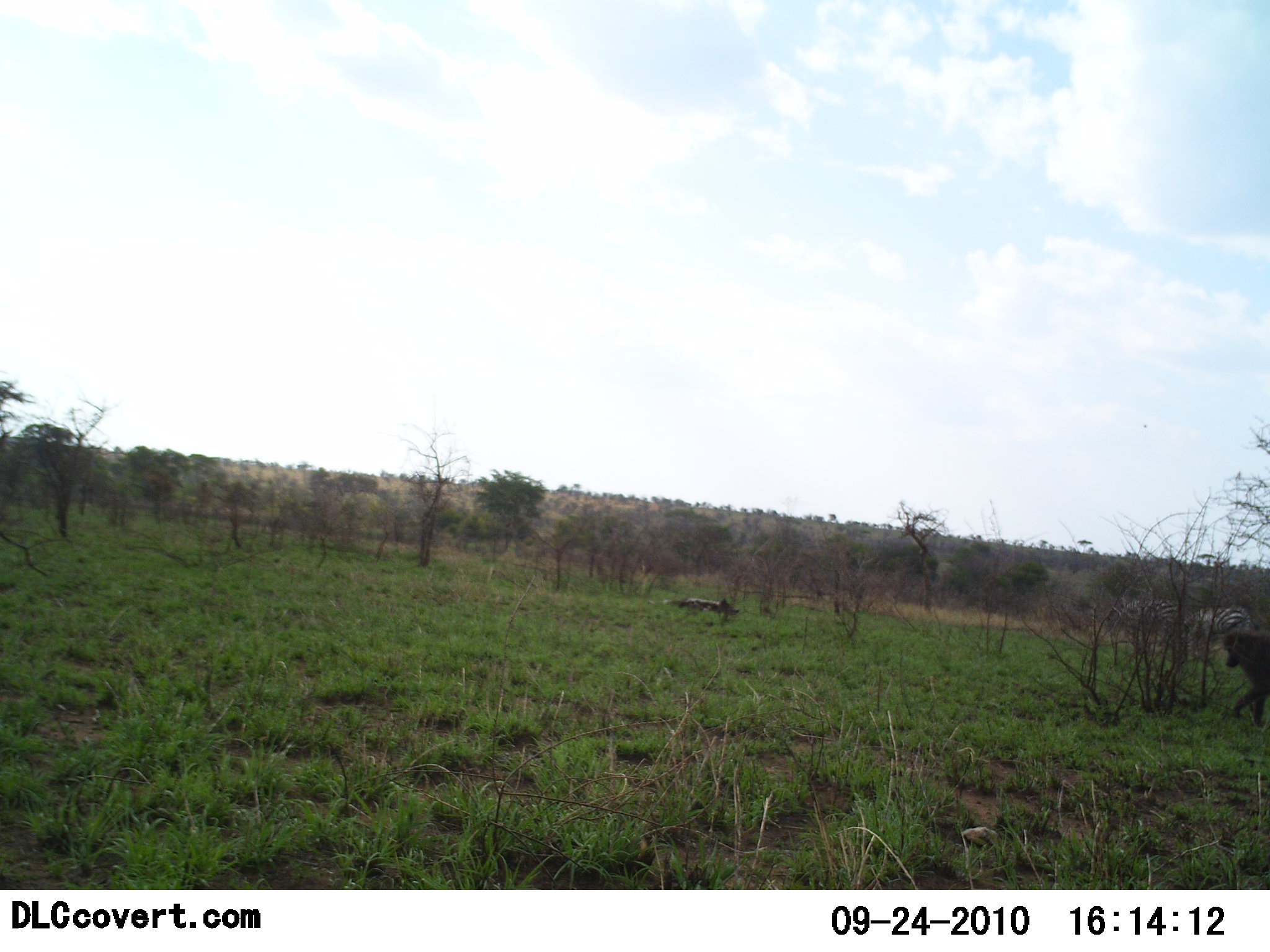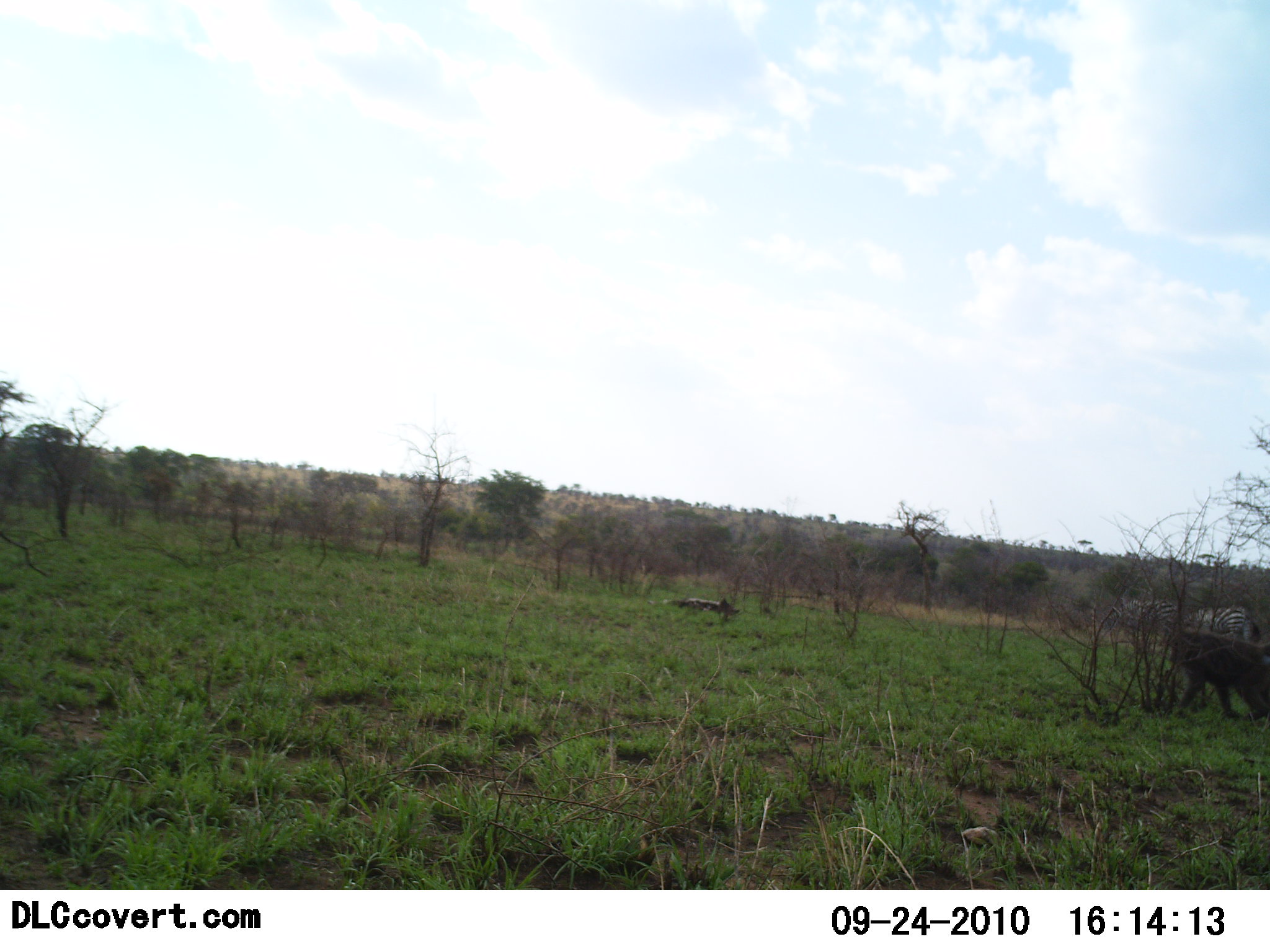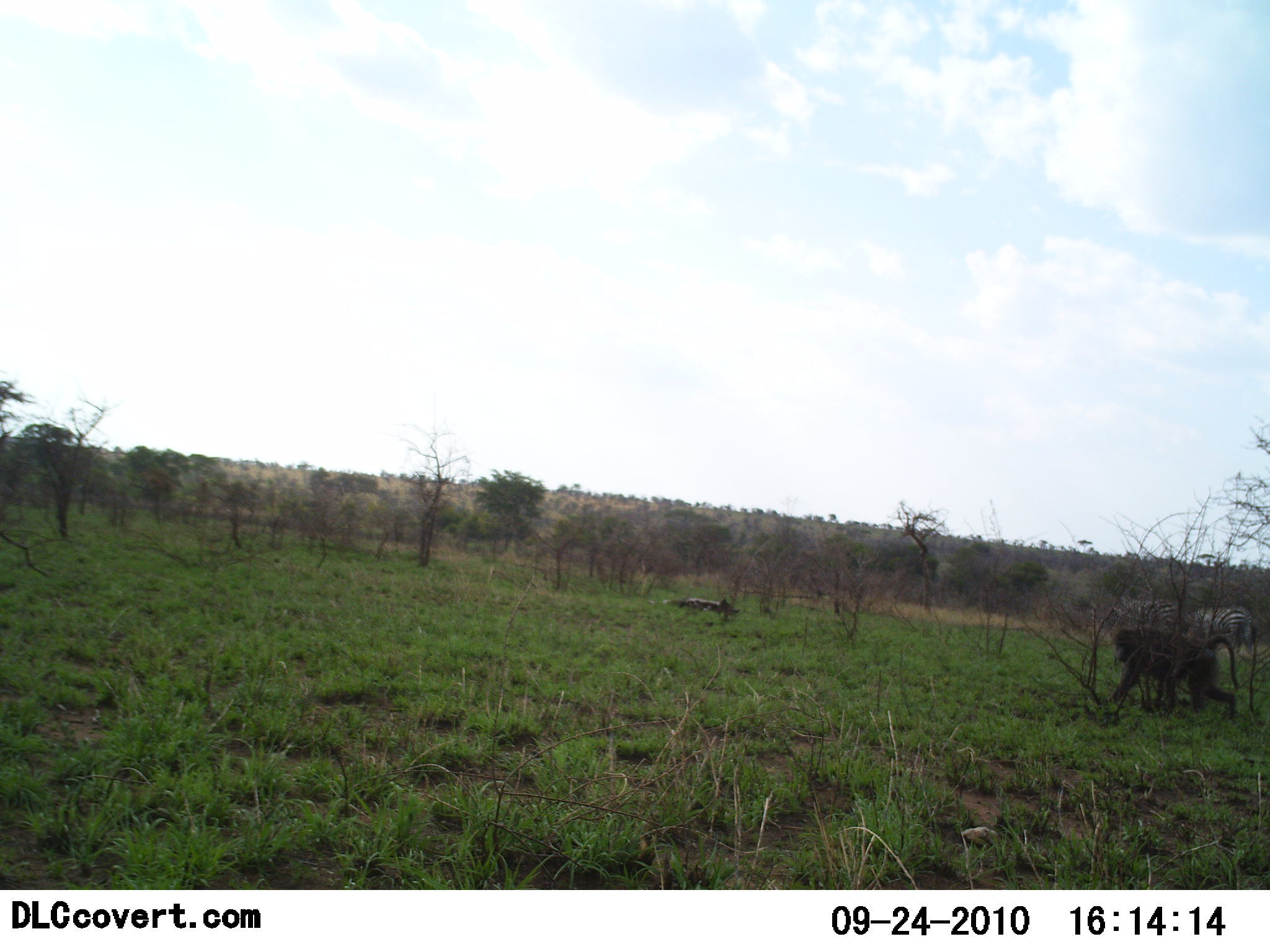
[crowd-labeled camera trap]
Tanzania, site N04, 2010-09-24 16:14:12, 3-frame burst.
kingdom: Animalia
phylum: Chordata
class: Mammalia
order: Primates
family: Cercopithecidae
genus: Papio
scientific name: Papio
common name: baboon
Baboon (Papio), count 1. Behavior (volunteer vote fractions): standing 12%, resting 0%, moving 94%, interacting 0%. Young present (vote fraction): 0%. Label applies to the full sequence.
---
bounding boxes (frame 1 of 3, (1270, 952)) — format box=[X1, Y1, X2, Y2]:
animal: box=[1111, 598, 1186, 674]; box=[1219, 629, 1270, 727]; box=[1180, 604, 1252, 666]; box=[645, 596, 740, 625]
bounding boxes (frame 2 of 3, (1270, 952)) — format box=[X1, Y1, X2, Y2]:
animal: box=[1169, 630, 1270, 722]; box=[1111, 598, 1186, 658]; box=[1180, 607, 1252, 659]; box=[645, 596, 740, 625]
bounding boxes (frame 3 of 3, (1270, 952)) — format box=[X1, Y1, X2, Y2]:
animal: box=[1112, 624, 1252, 715]; box=[1111, 598, 1186, 658]; box=[1180, 607, 1252, 659]; box=[645, 596, 740, 625]